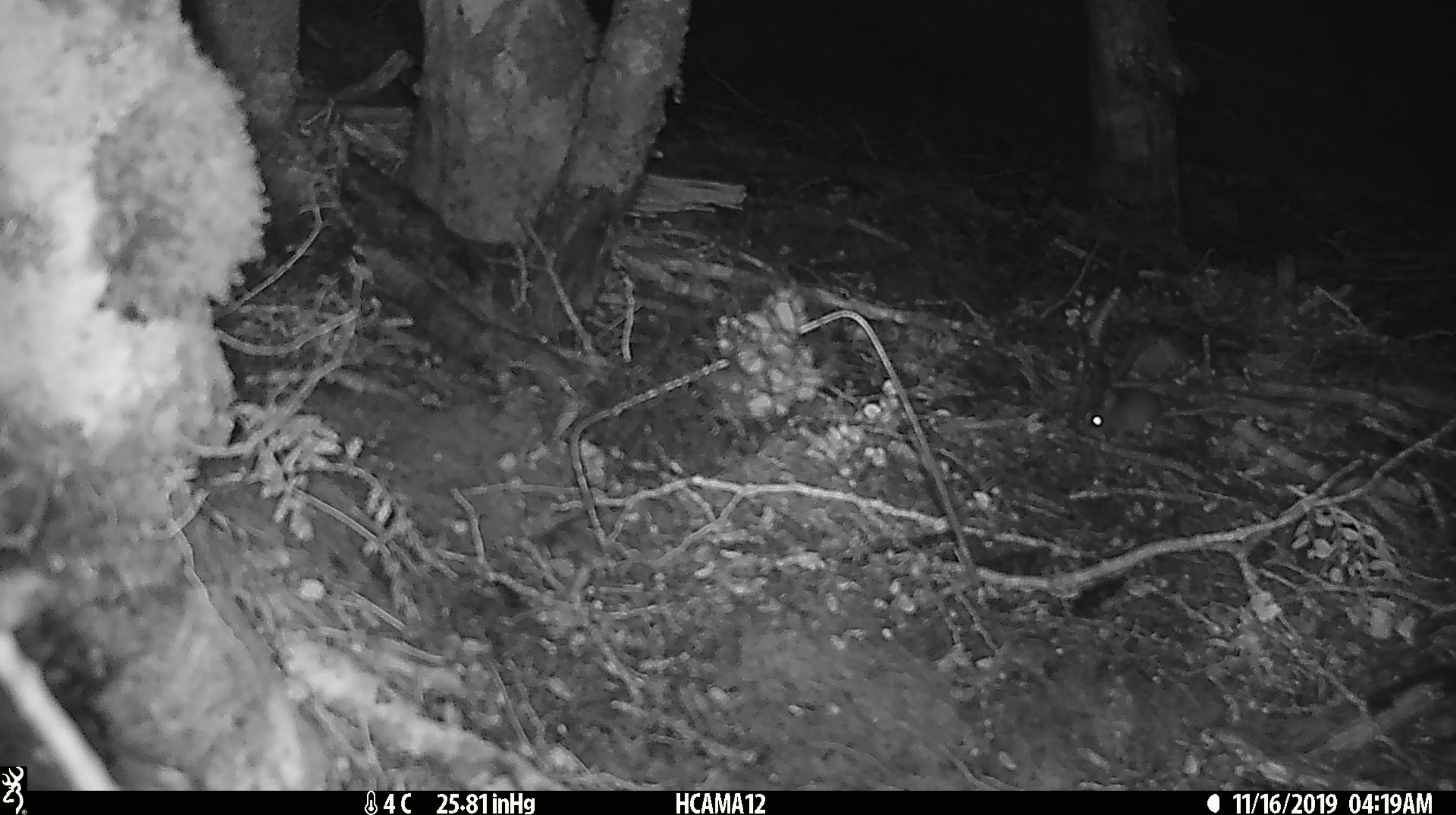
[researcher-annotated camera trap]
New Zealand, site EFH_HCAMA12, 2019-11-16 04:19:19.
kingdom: Animalia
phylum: Chordata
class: Mammalia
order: Rodentia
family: Muridae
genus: Mus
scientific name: Mus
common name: mouse